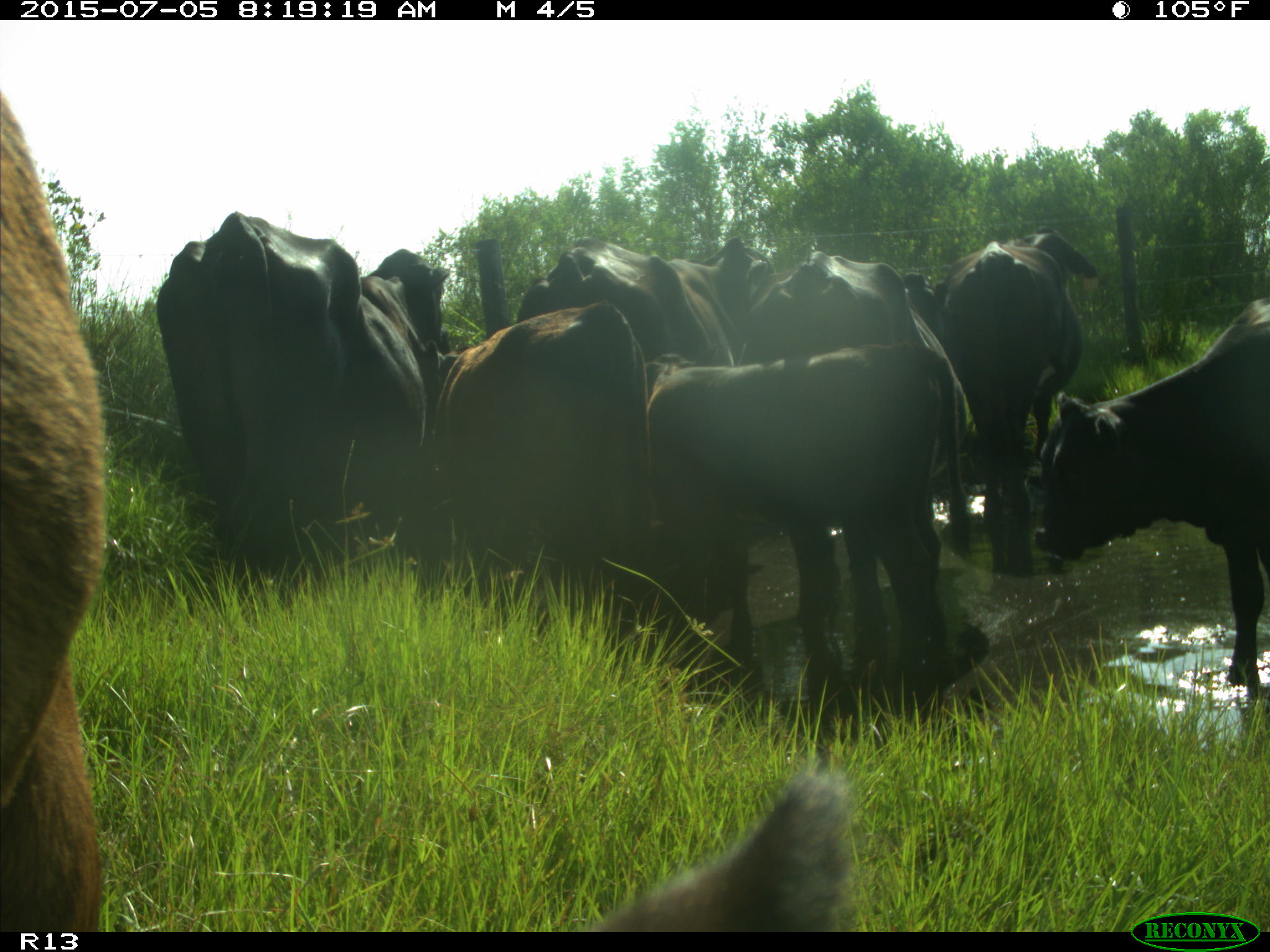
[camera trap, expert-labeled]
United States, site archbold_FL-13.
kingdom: Animalia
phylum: Chordata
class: Mammalia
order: Artiodactyla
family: Bovidae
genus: Bos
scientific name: Bos taurus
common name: domestic cow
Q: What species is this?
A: Bos taurus (domestic cow).